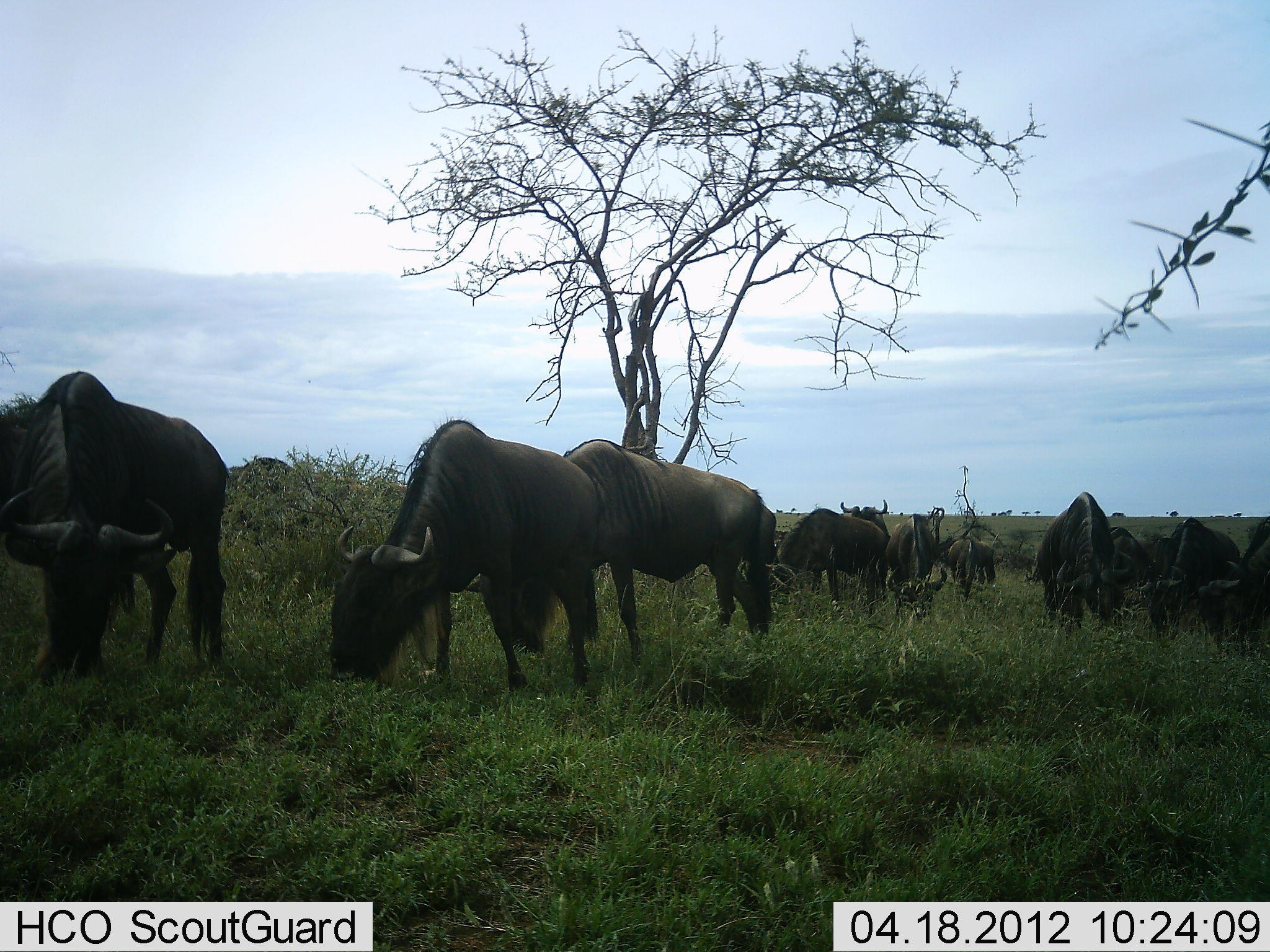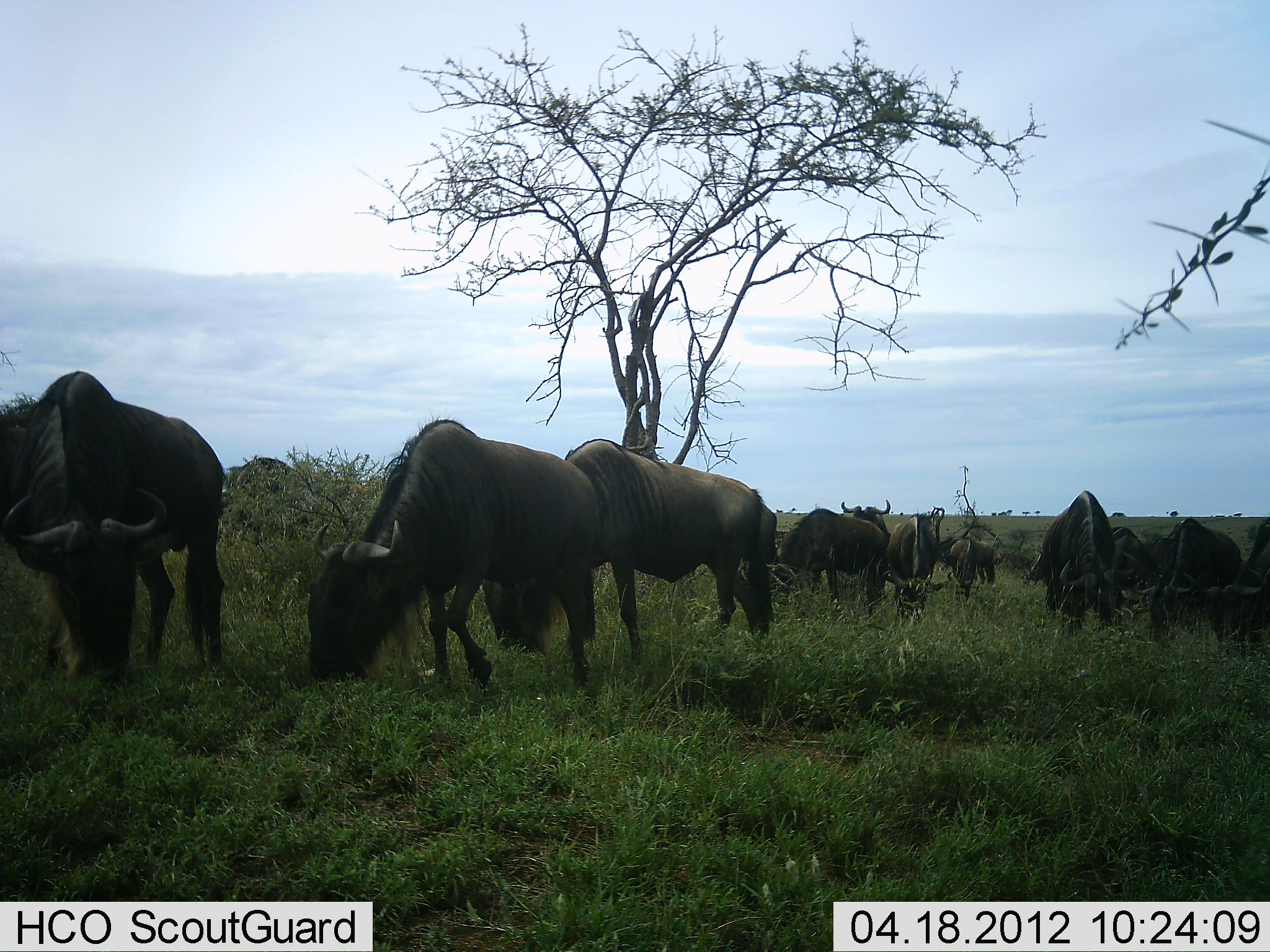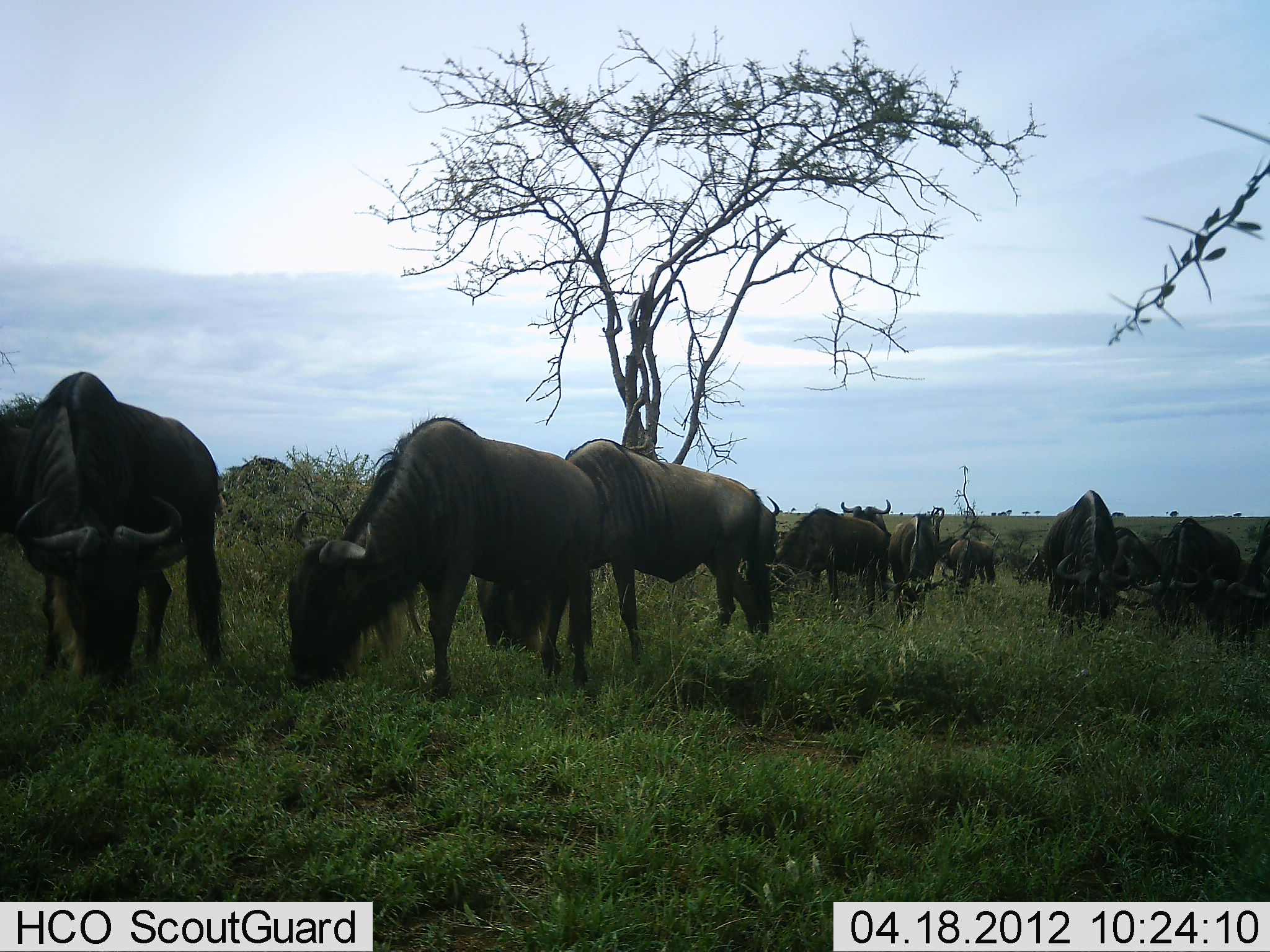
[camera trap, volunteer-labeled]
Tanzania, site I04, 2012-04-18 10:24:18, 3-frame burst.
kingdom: Animalia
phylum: Chordata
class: Mammalia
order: Artiodactyla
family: Bovidae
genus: Connochaetes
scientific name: Connochaetes taurinus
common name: blue wildebeest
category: wildebeest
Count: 11-50.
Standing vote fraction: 29%.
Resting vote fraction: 0%.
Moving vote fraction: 7%.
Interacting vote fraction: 0%.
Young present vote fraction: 0%.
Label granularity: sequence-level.